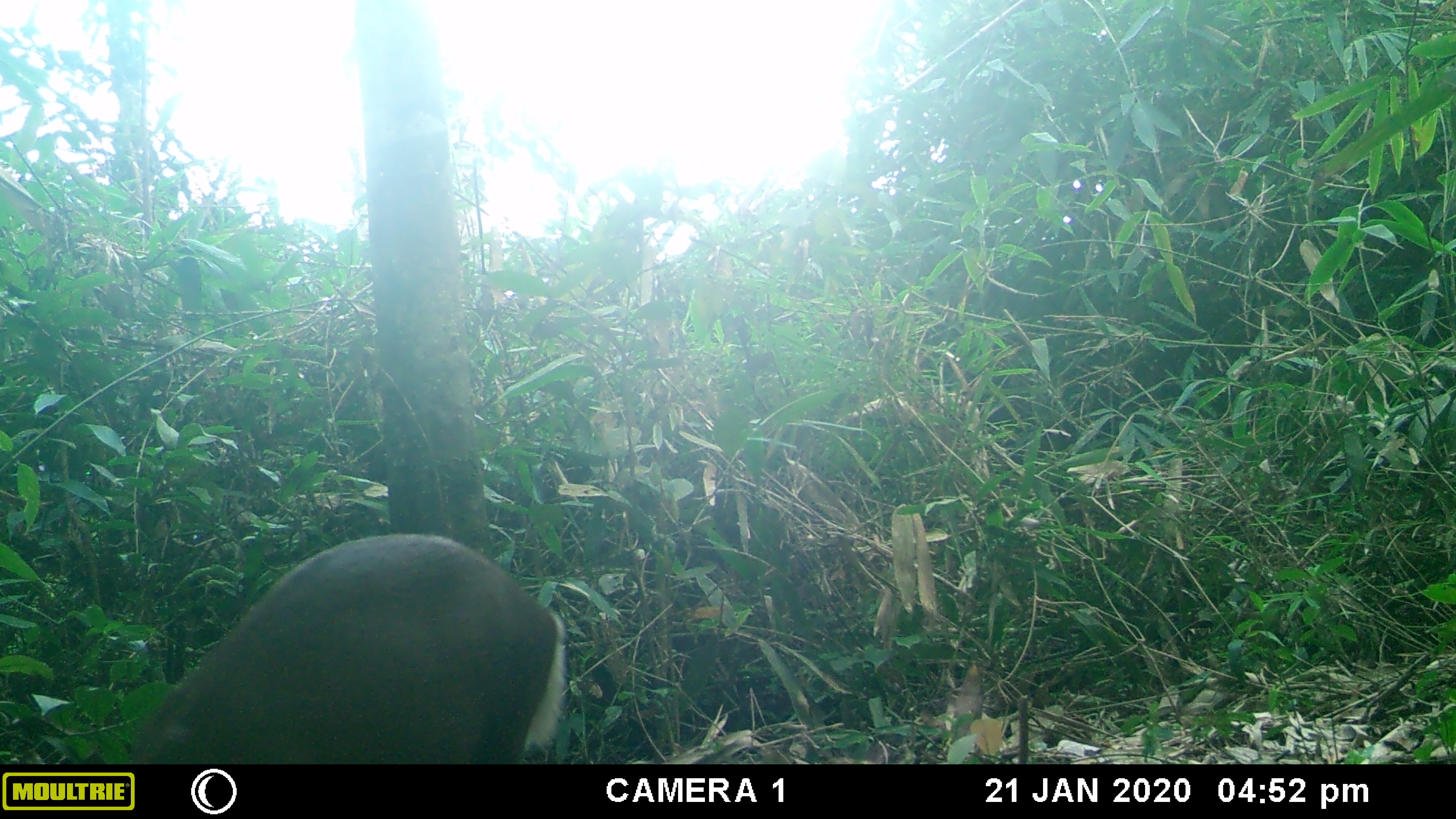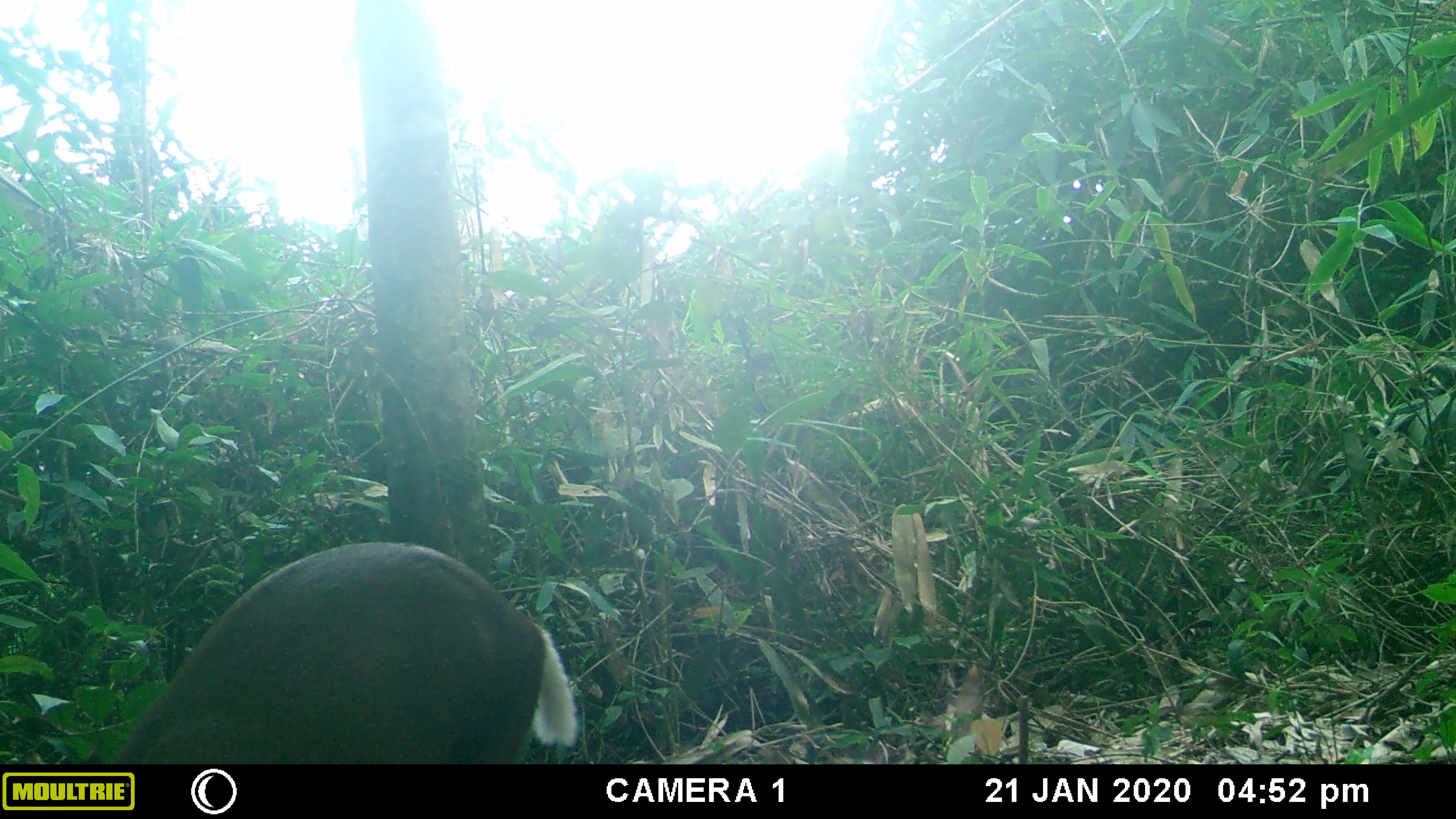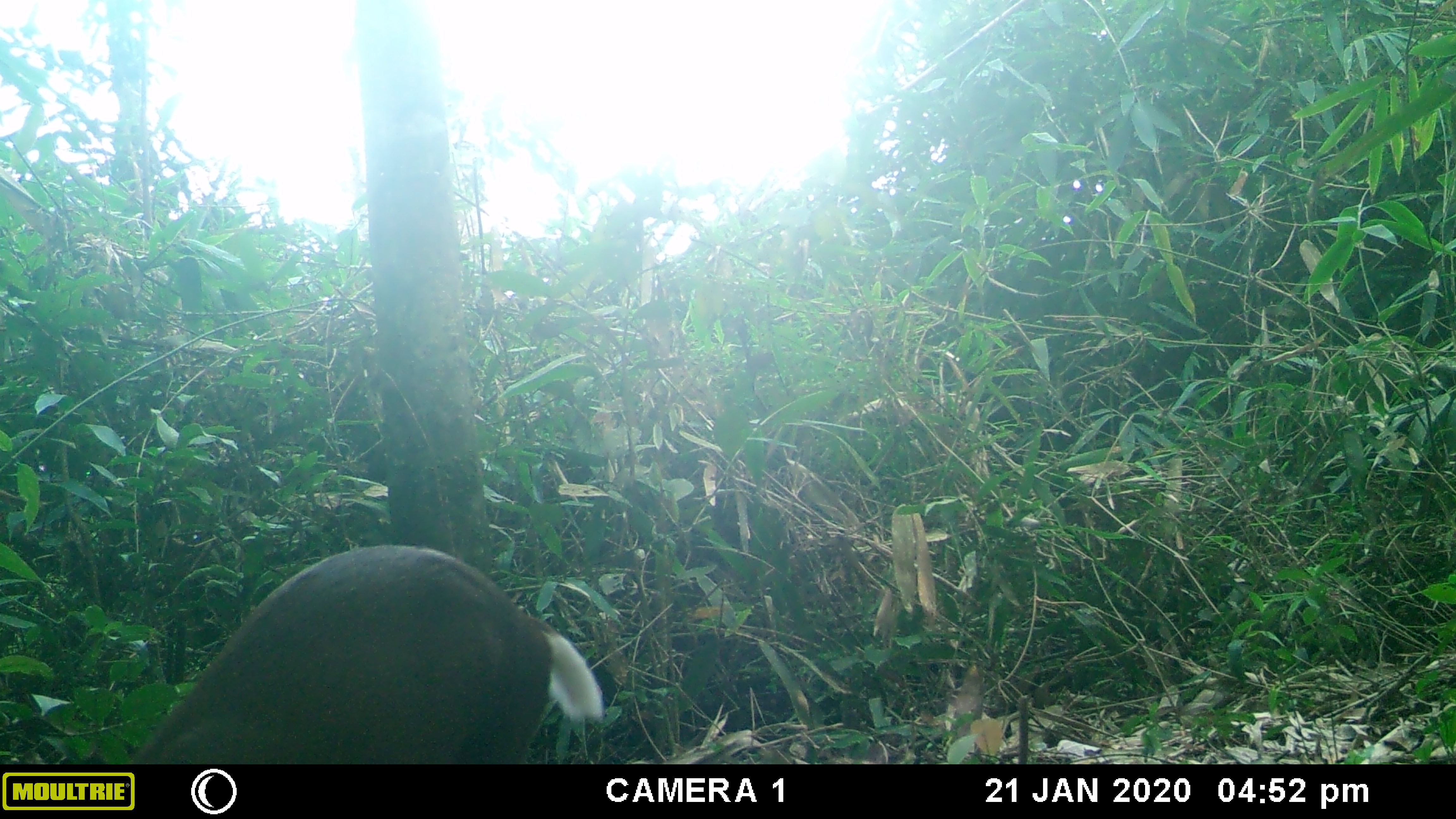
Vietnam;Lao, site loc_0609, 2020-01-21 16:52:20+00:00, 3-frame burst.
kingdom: Animalia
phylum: Chordata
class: Mammalia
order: Artiodactyla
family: Cervidae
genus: Muntiacus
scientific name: Muntiacus rooseveltorum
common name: roosevelt's muntjac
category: roosevelts muntjac group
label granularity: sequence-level